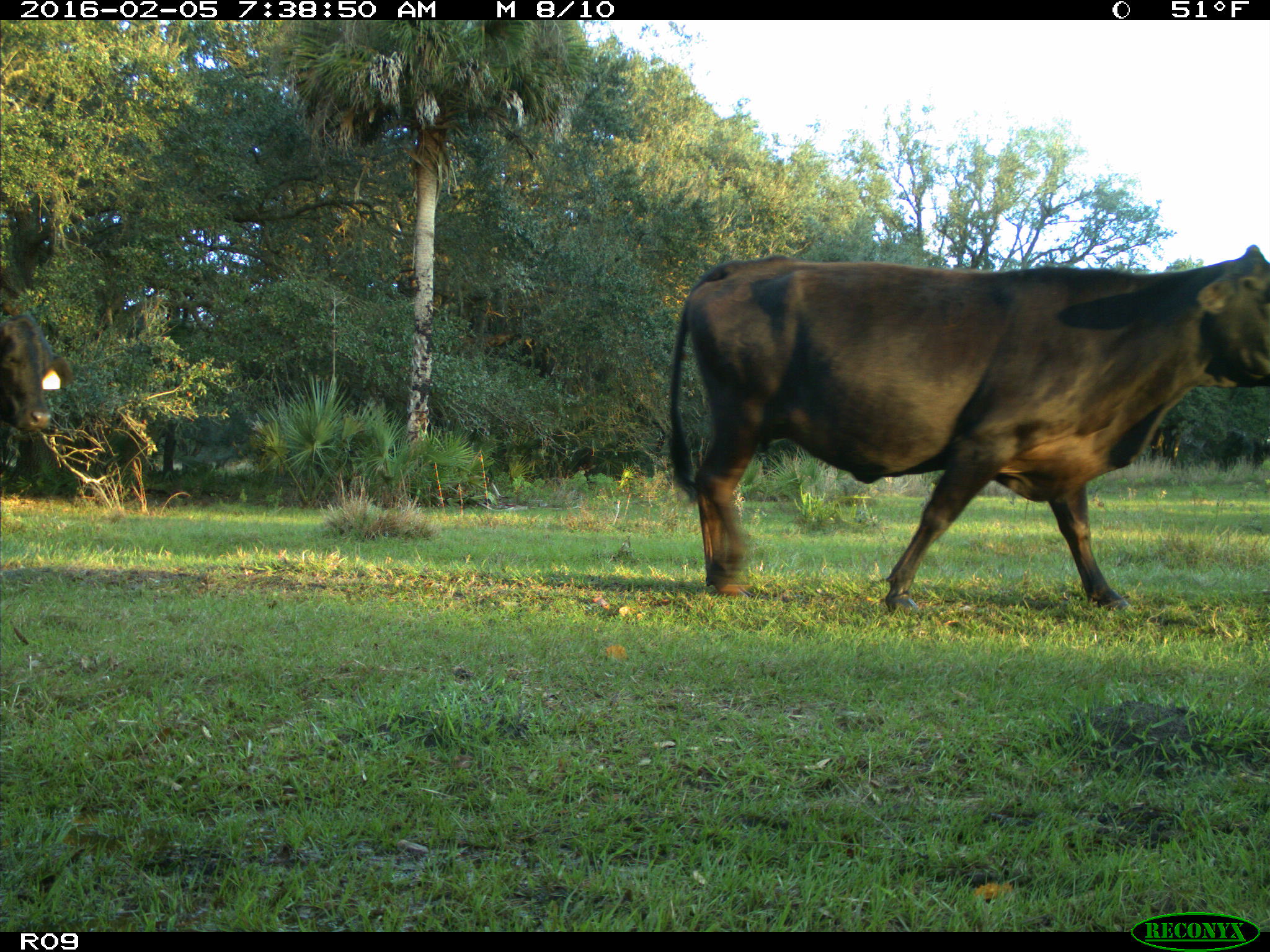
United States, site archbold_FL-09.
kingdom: Animalia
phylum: Chordata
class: Mammalia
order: Artiodactyla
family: Bovidae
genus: Bos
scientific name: Bos taurus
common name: domestic cow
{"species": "Bos taurus (domestic cow)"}